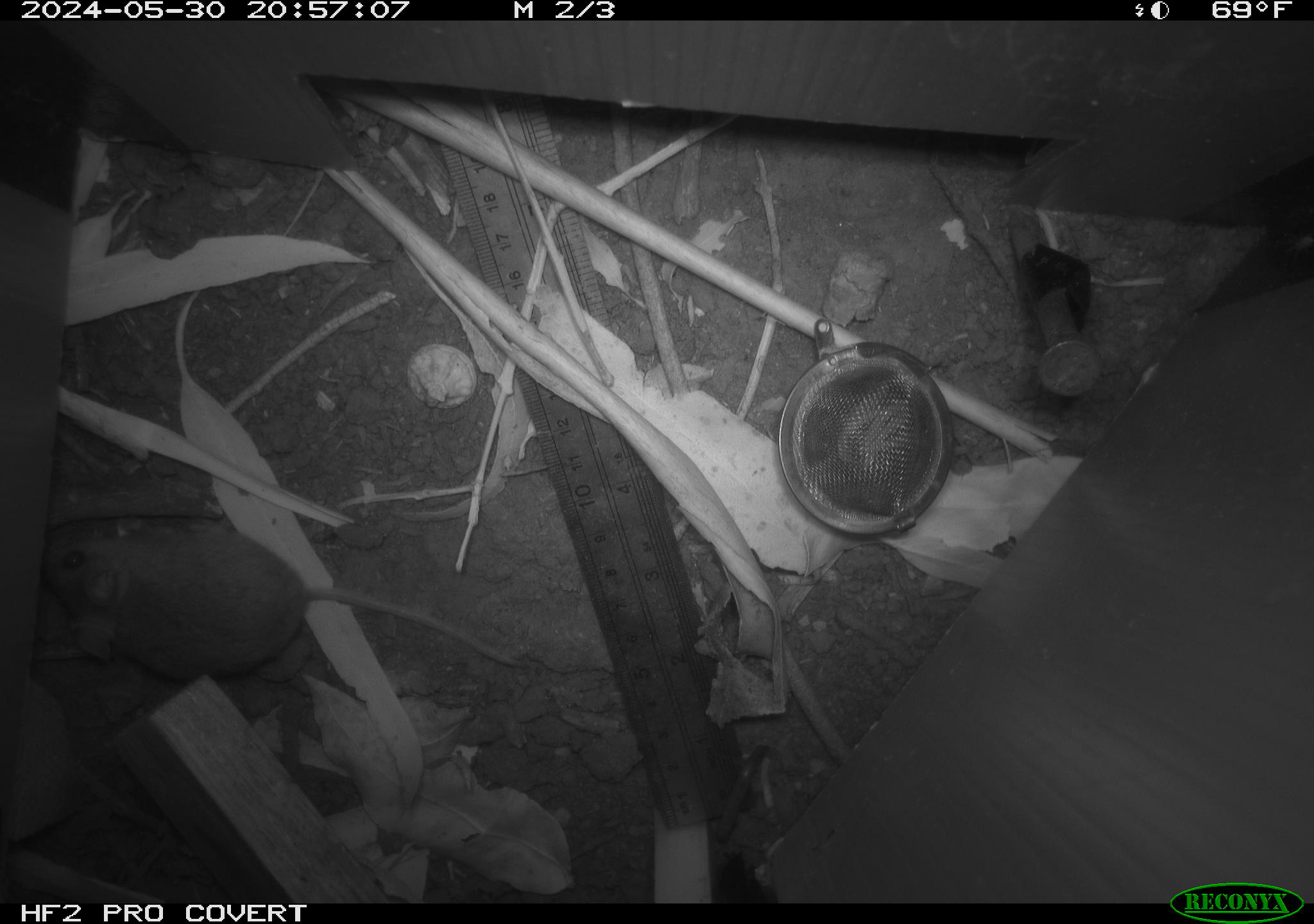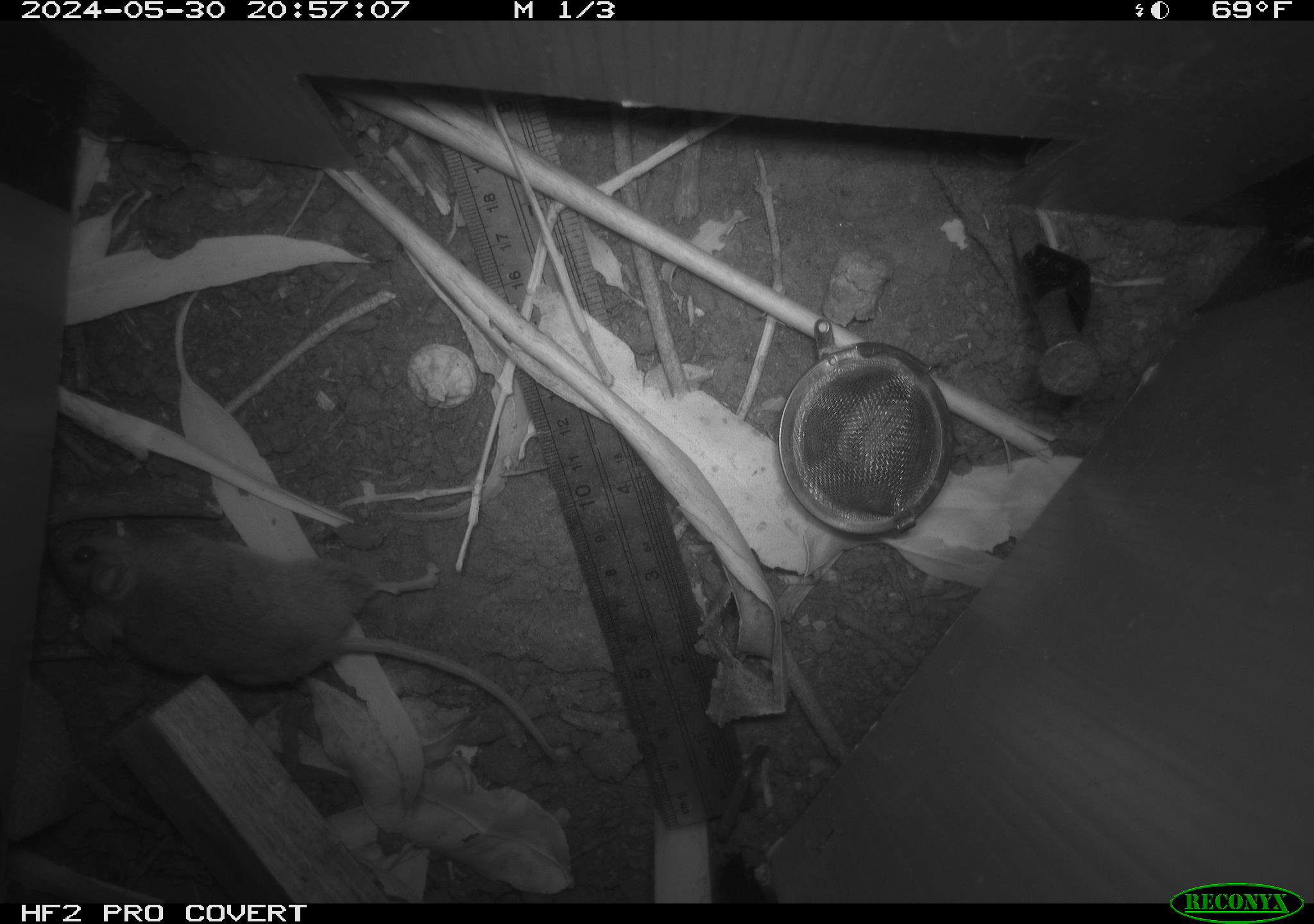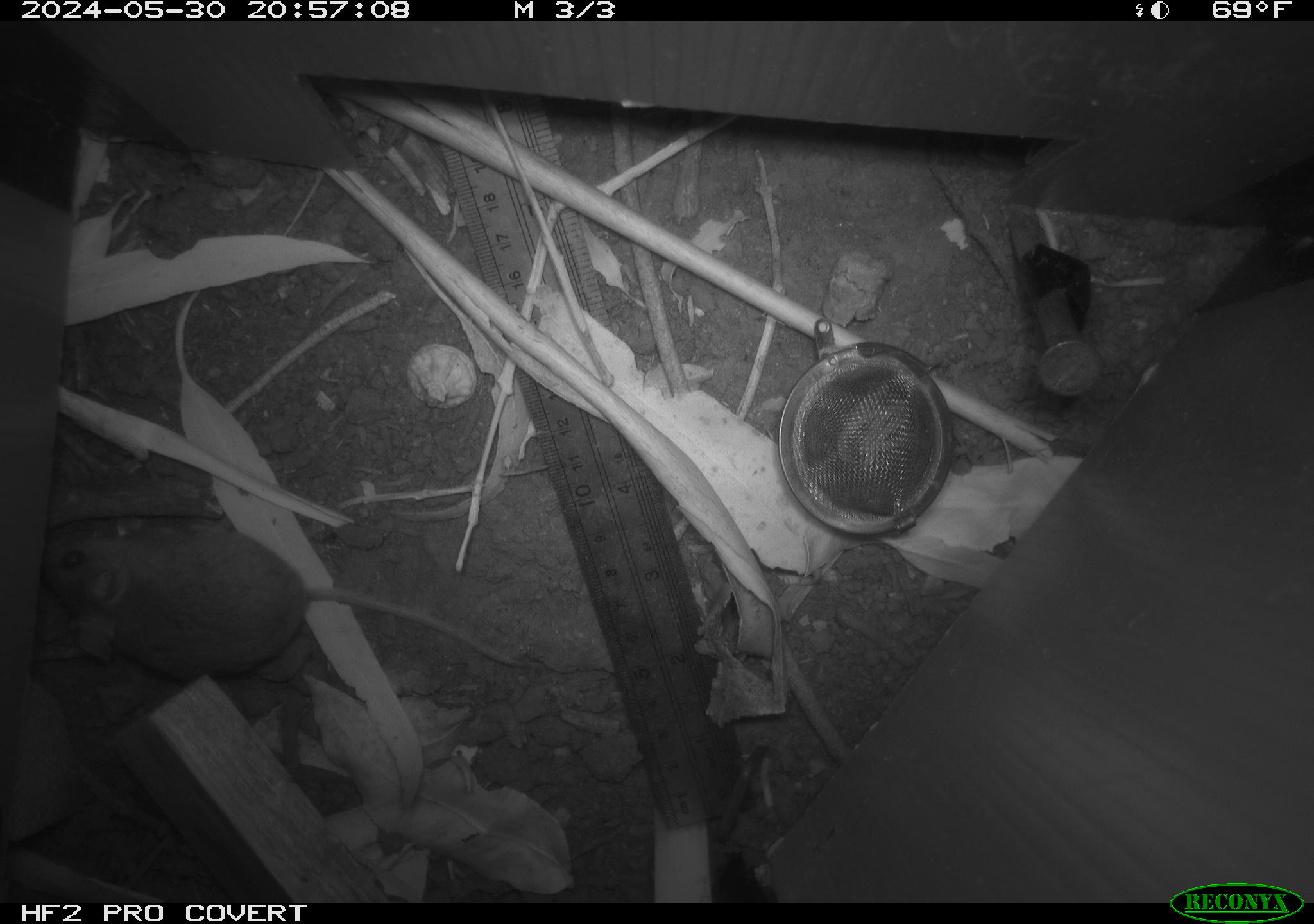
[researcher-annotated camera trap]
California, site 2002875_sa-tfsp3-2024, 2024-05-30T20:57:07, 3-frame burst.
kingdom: Animalia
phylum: Chordata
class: Mammalia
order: Rodentia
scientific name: Rodentia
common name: mouse species